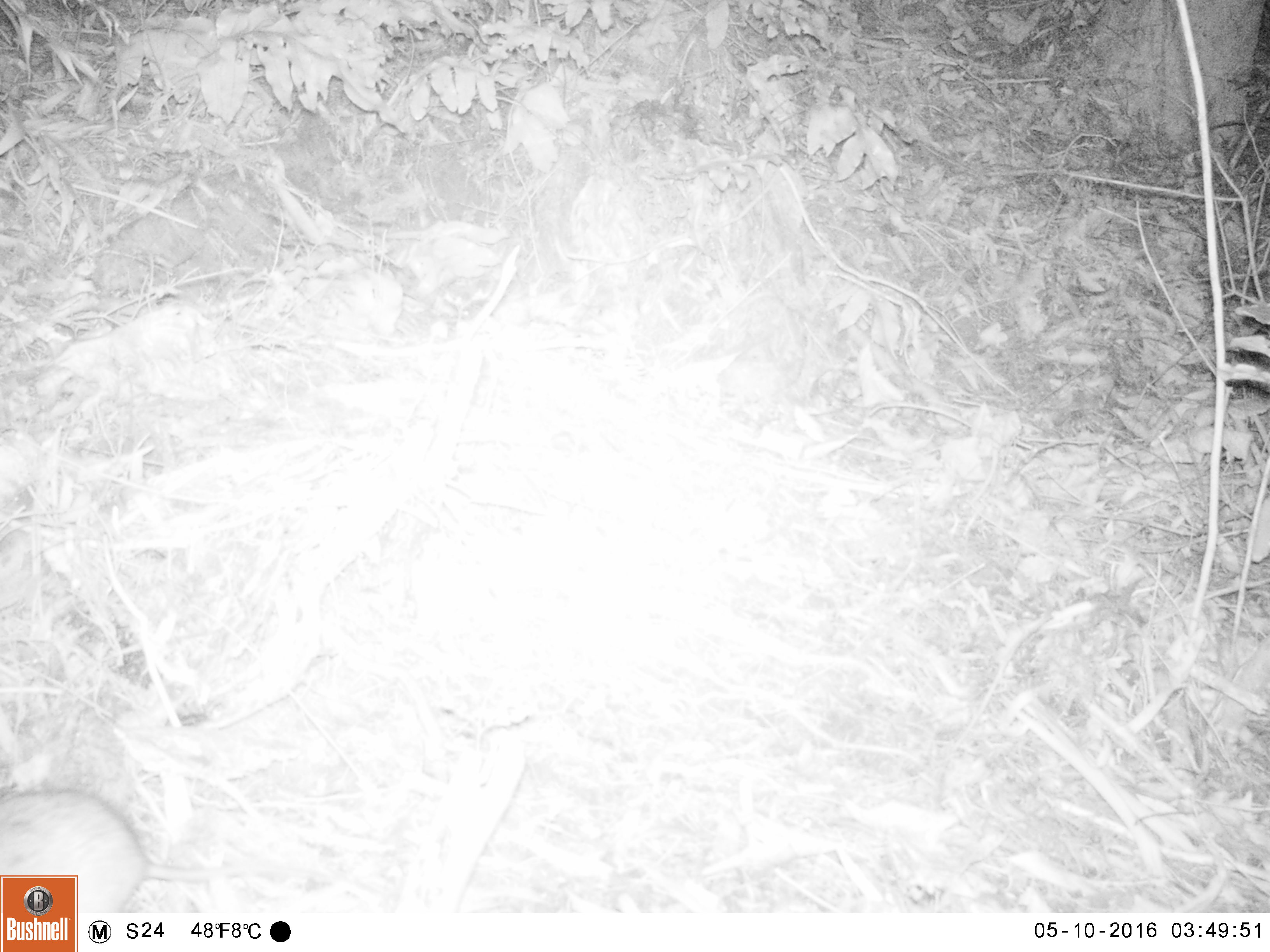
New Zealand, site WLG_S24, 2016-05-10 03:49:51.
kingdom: Animalia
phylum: Chordata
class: Mammalia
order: Rodentia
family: Muridae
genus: Rattus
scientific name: Rattus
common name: rat